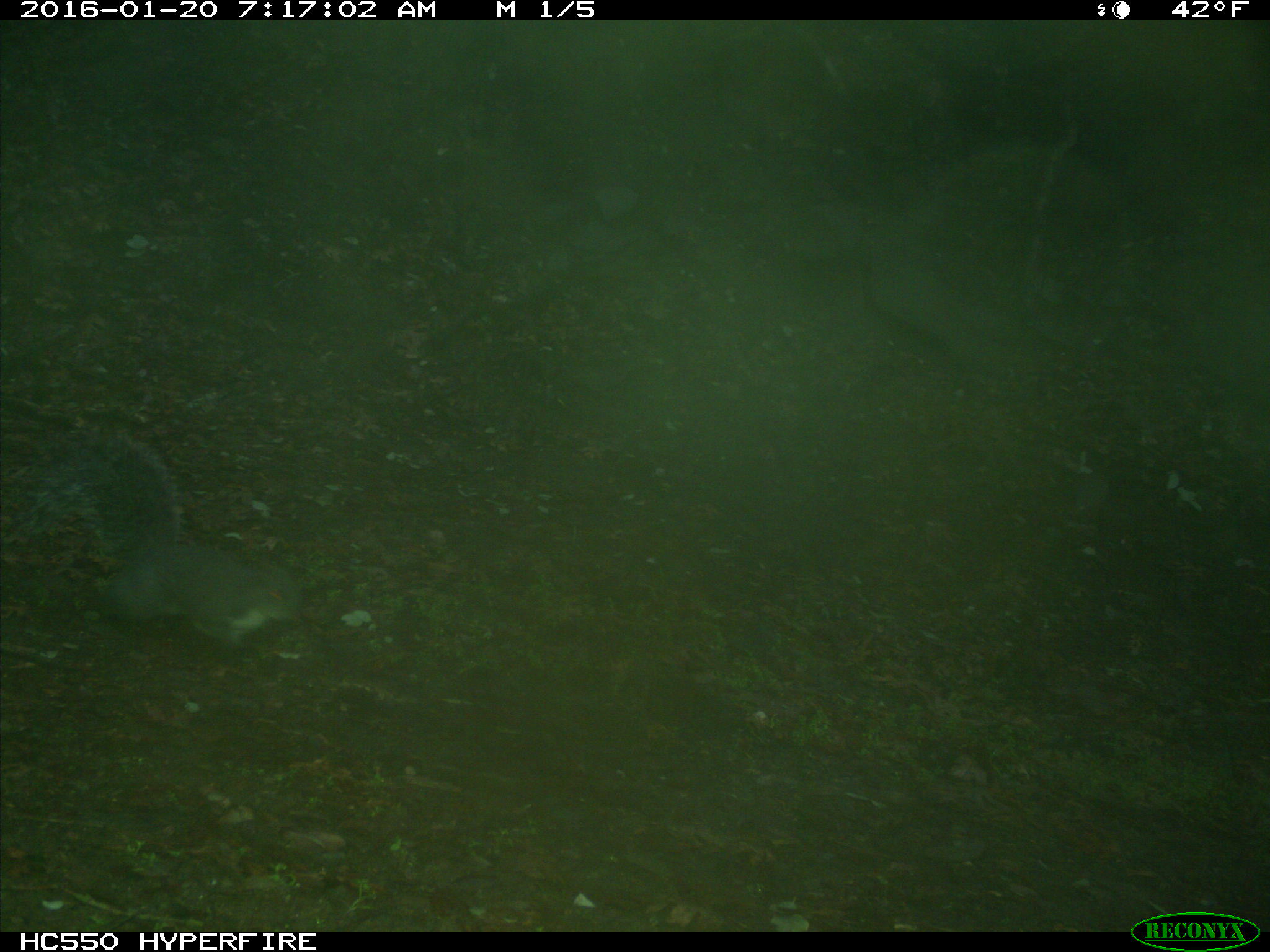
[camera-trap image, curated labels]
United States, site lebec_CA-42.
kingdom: Animalia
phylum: Chordata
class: Mammalia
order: Rodentia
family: Sciuridae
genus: Sciurus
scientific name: Sciurus carolinensis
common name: eastern gray squirrel